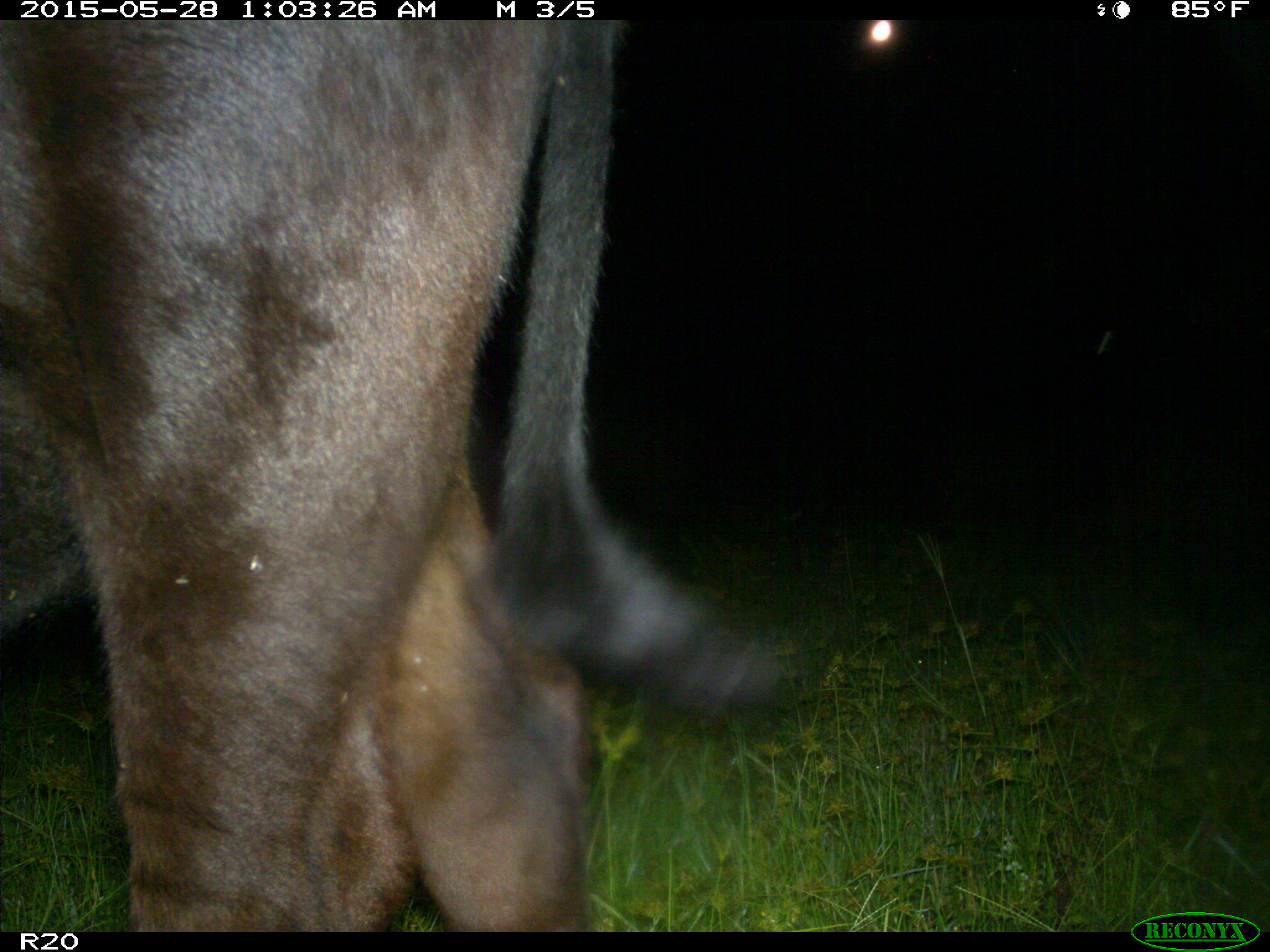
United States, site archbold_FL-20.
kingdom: Animalia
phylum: Chordata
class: Mammalia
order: Artiodactyla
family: Bovidae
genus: Bos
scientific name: Bos taurus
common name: domestic cow